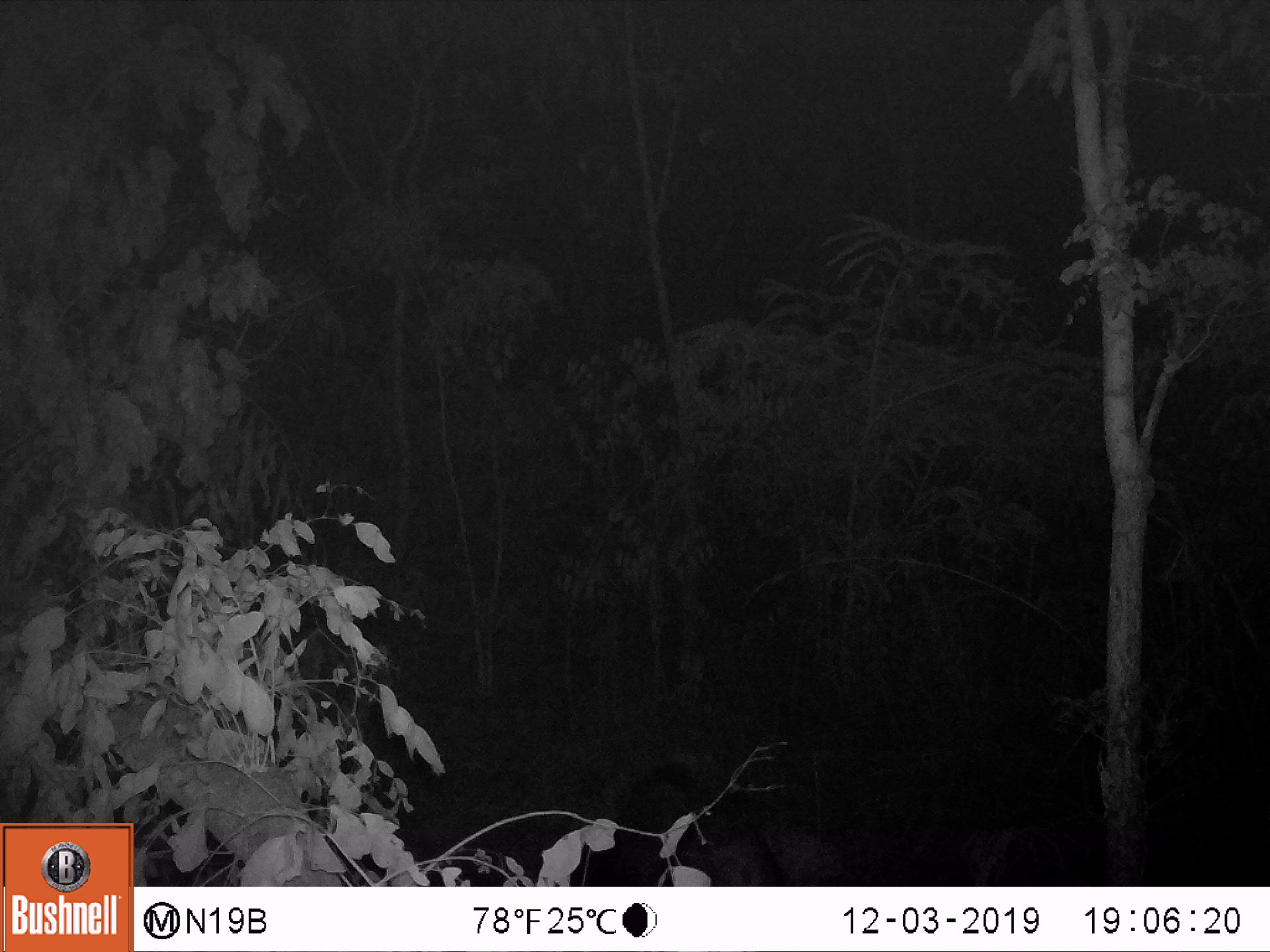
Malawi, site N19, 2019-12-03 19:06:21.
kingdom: Animalia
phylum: Chordata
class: Mammalia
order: Artiodactyla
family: Suidae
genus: Potamochoerus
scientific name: Potamochoerus larvatus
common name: bushpig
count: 1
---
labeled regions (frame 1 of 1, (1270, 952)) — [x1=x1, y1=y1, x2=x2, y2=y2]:
bushpig: [x1=566, y1=753, x2=792, y2=885]